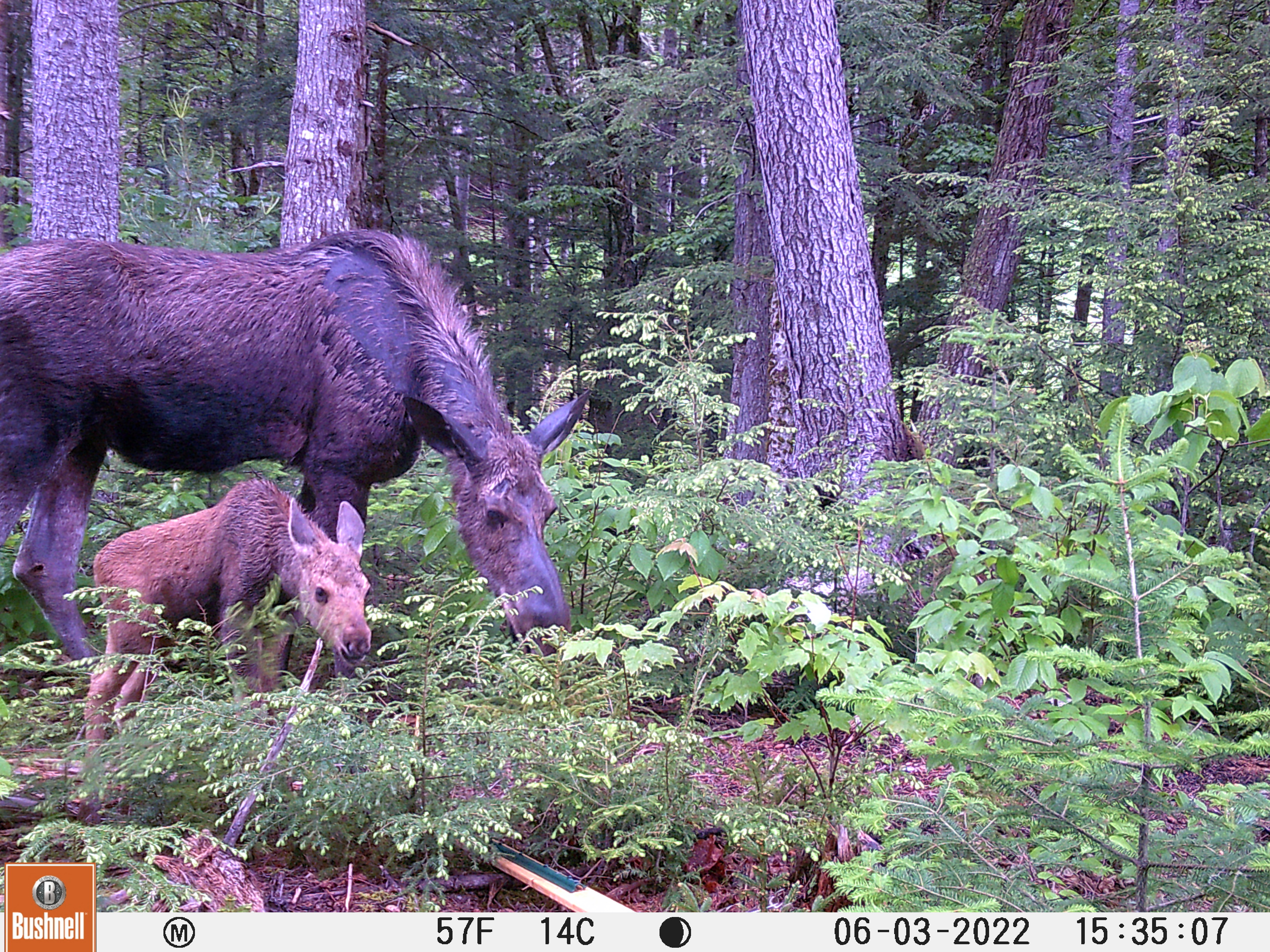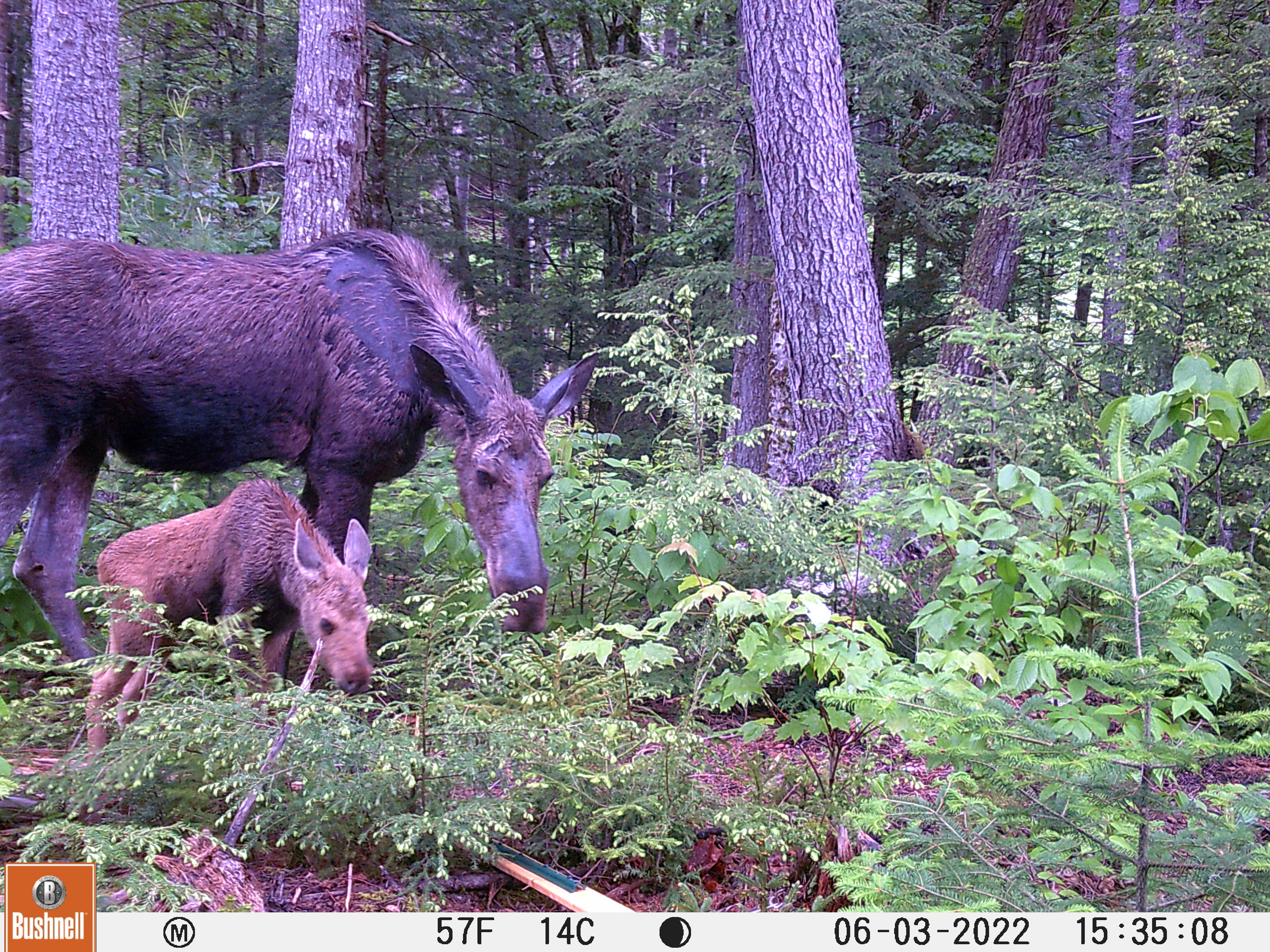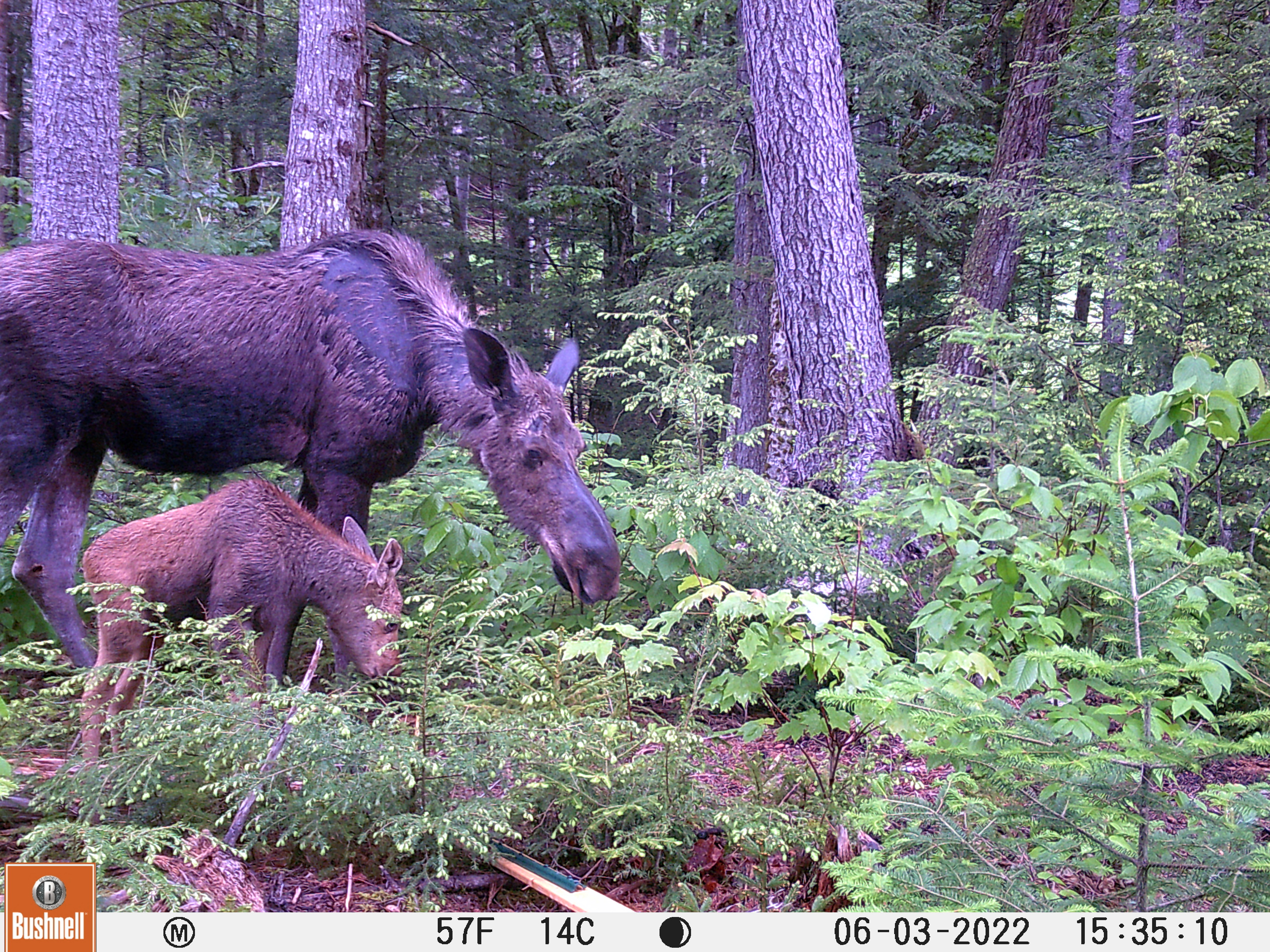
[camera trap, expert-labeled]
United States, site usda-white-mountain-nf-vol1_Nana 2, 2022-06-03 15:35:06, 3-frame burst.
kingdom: Animalia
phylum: Chordata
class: Mammalia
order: Artiodactyla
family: Cervidae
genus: Alces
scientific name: Alces alces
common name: moose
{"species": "moose (Alces alces)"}